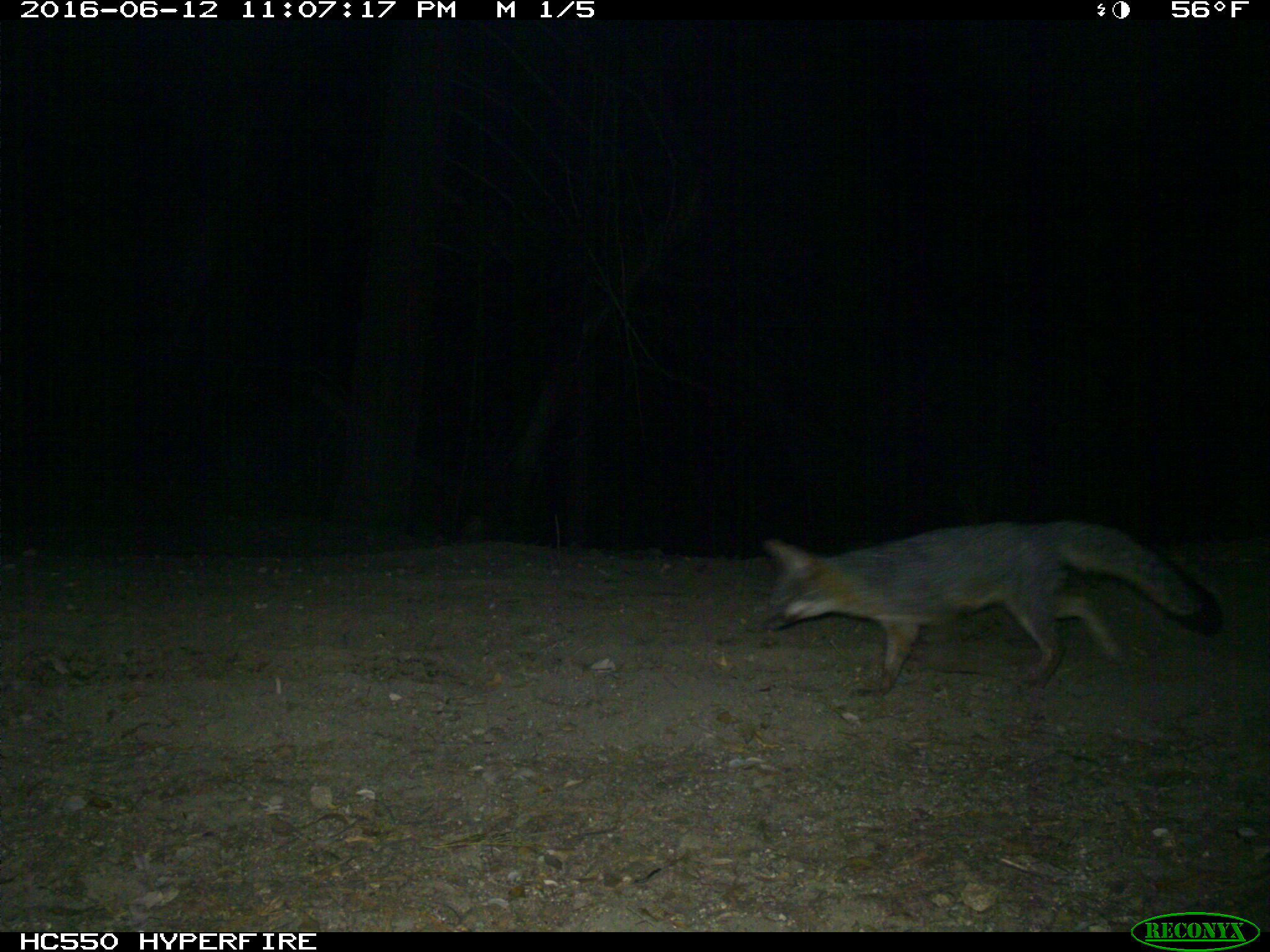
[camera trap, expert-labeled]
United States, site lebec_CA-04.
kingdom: Animalia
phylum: Chordata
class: Mammalia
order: Carnivora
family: Canidae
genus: Urocyon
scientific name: Urocyon cinereoargenteus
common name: gray fox